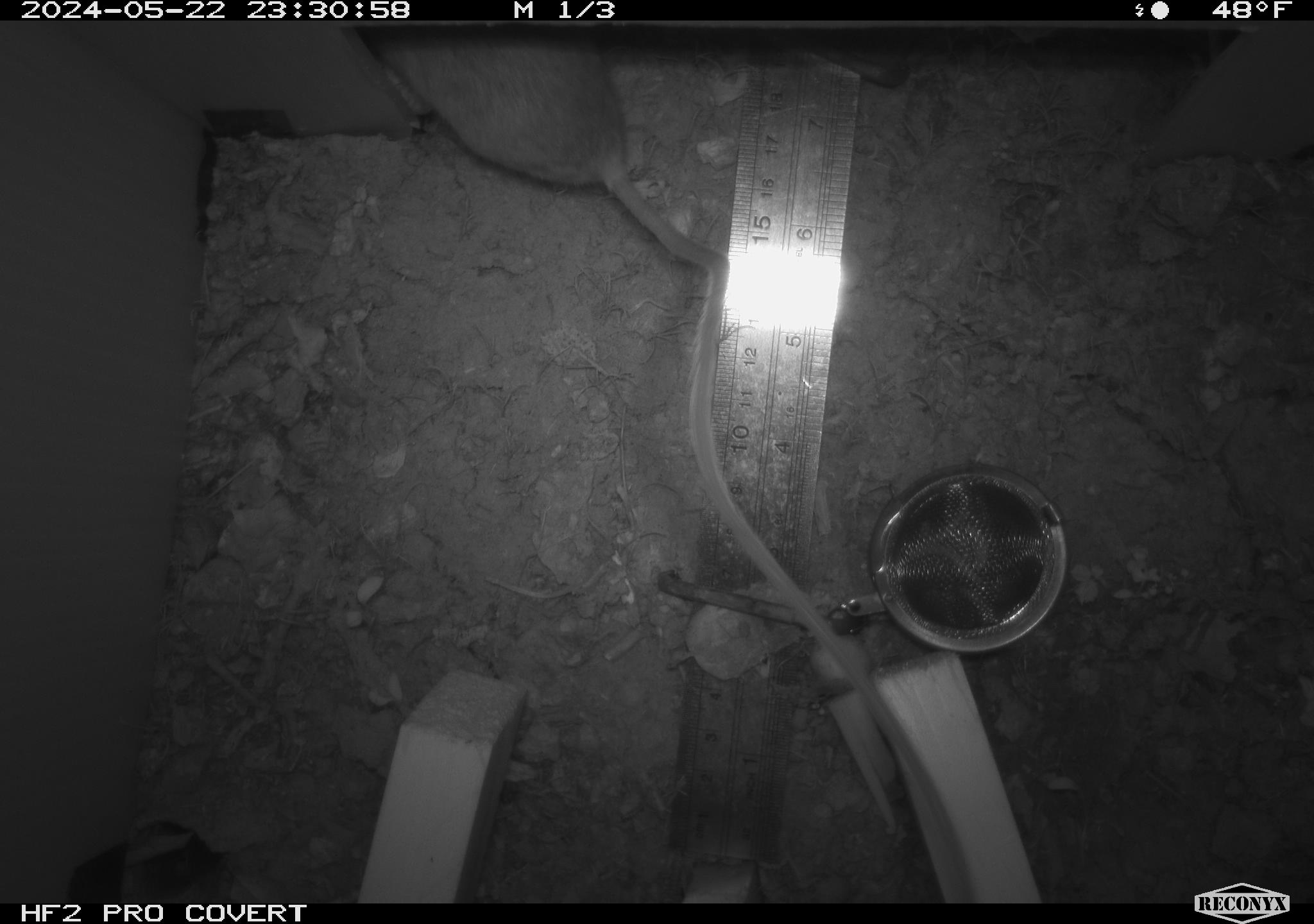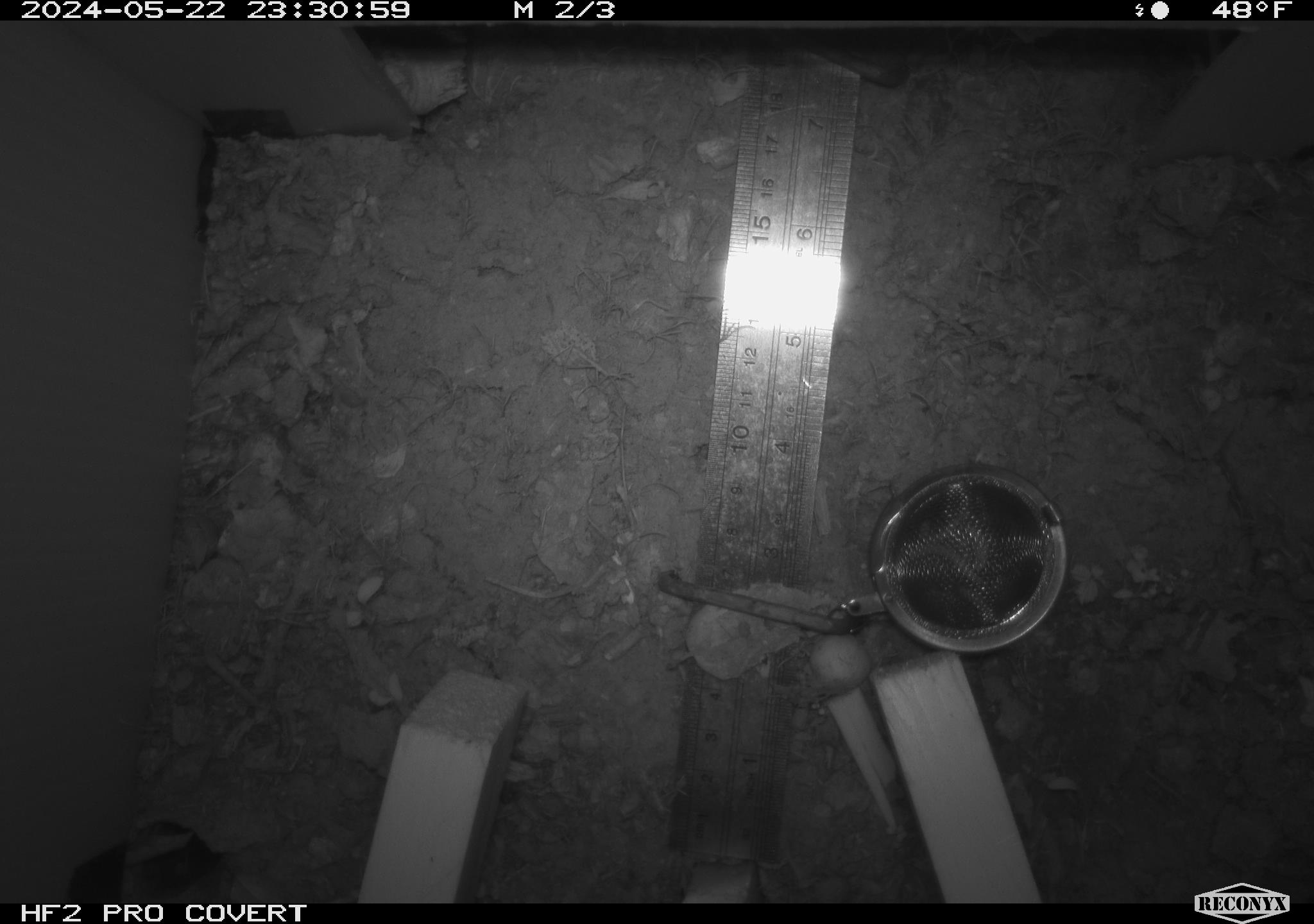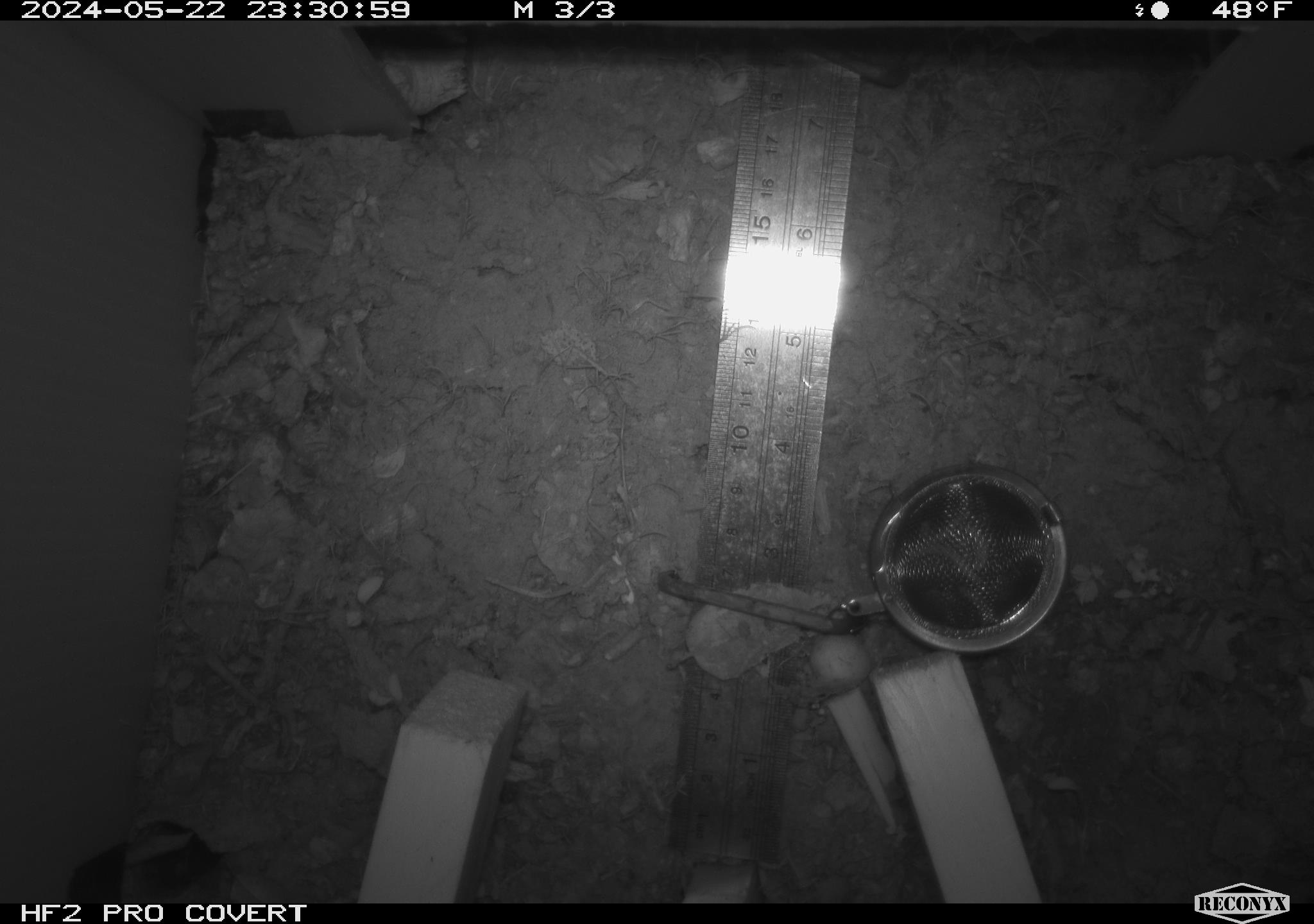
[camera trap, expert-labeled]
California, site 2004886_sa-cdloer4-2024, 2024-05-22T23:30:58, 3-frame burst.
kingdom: Animalia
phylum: Chordata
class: Mammalia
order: Rodentia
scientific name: Rodentia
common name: mouse species